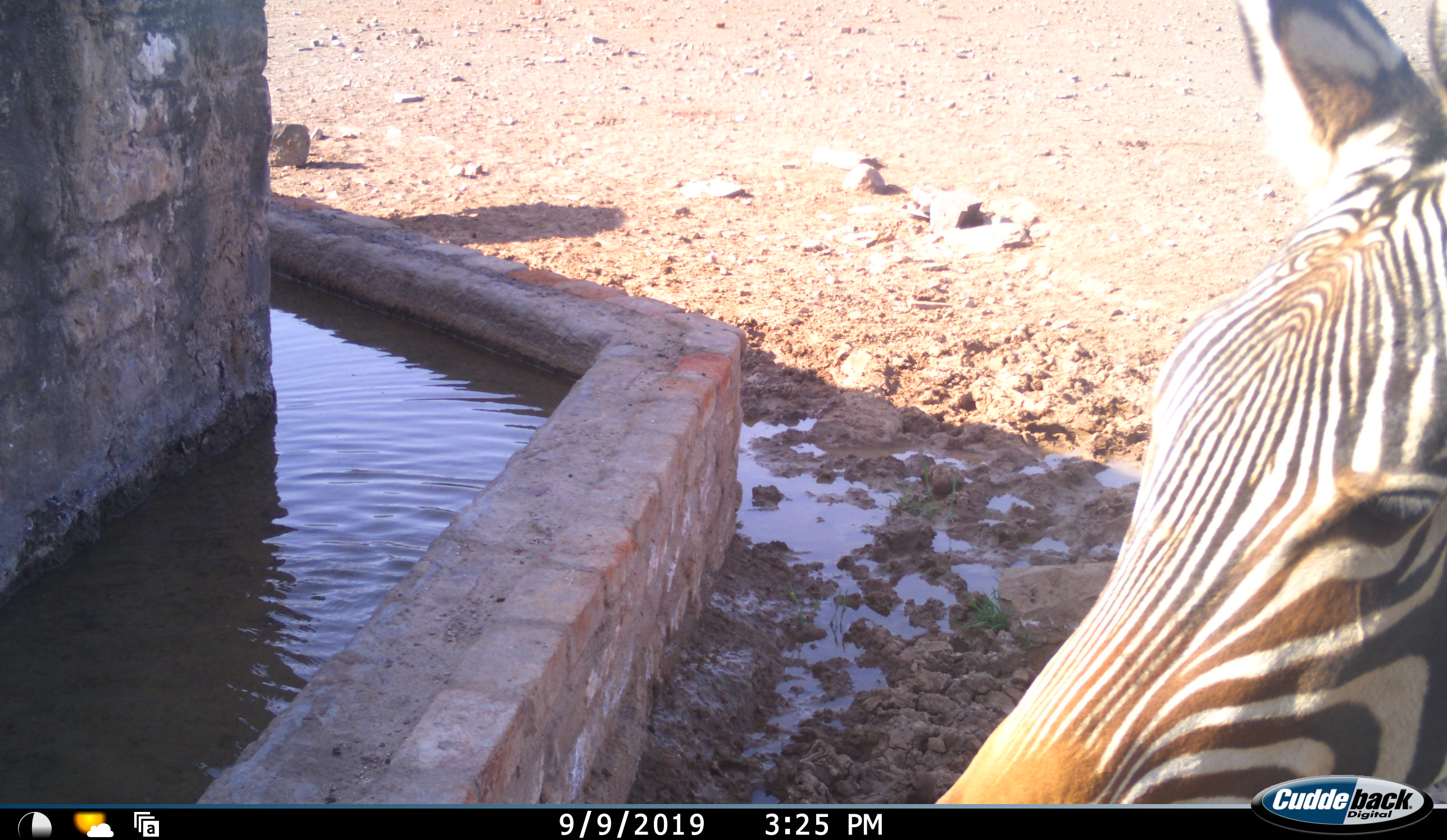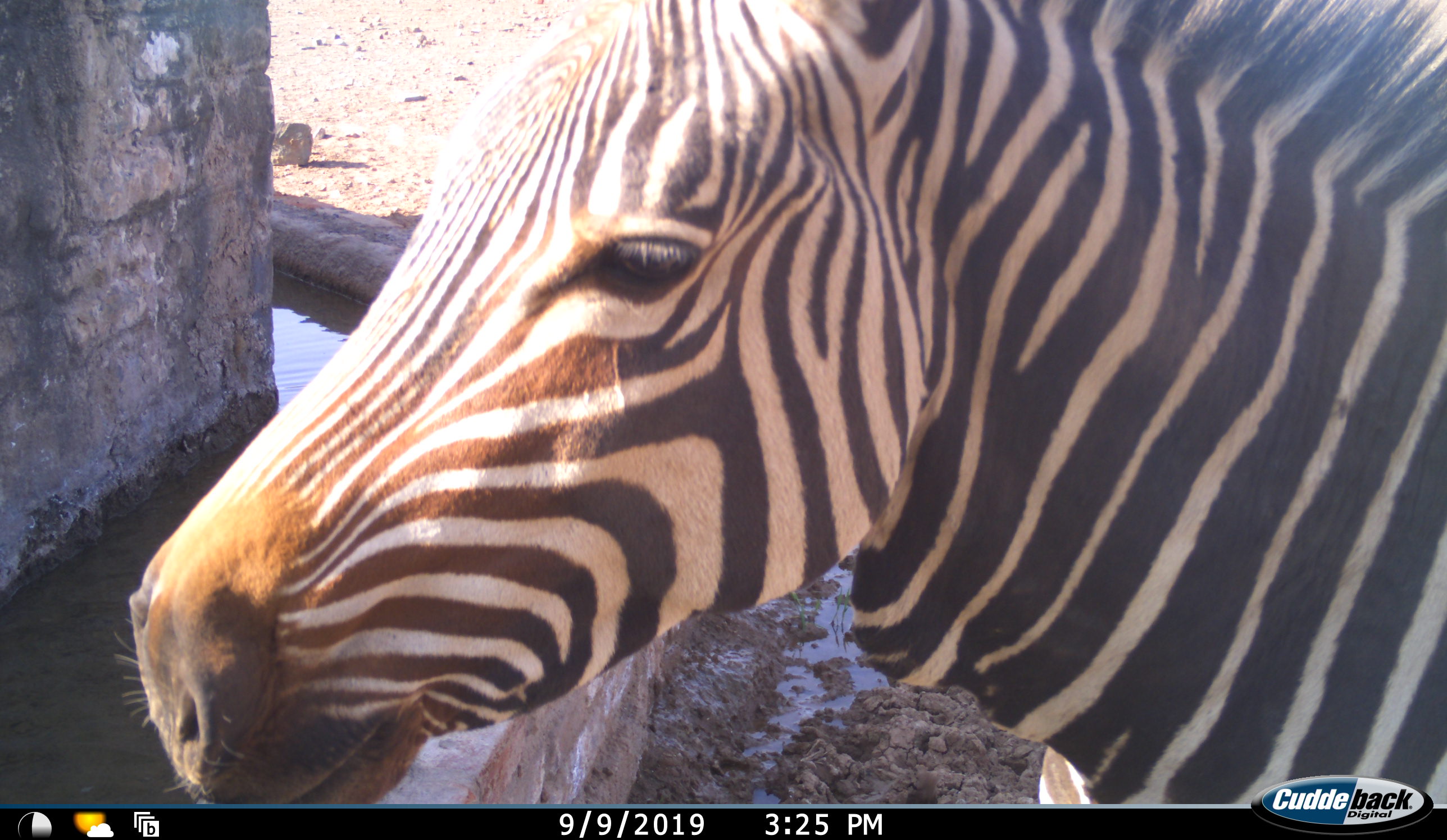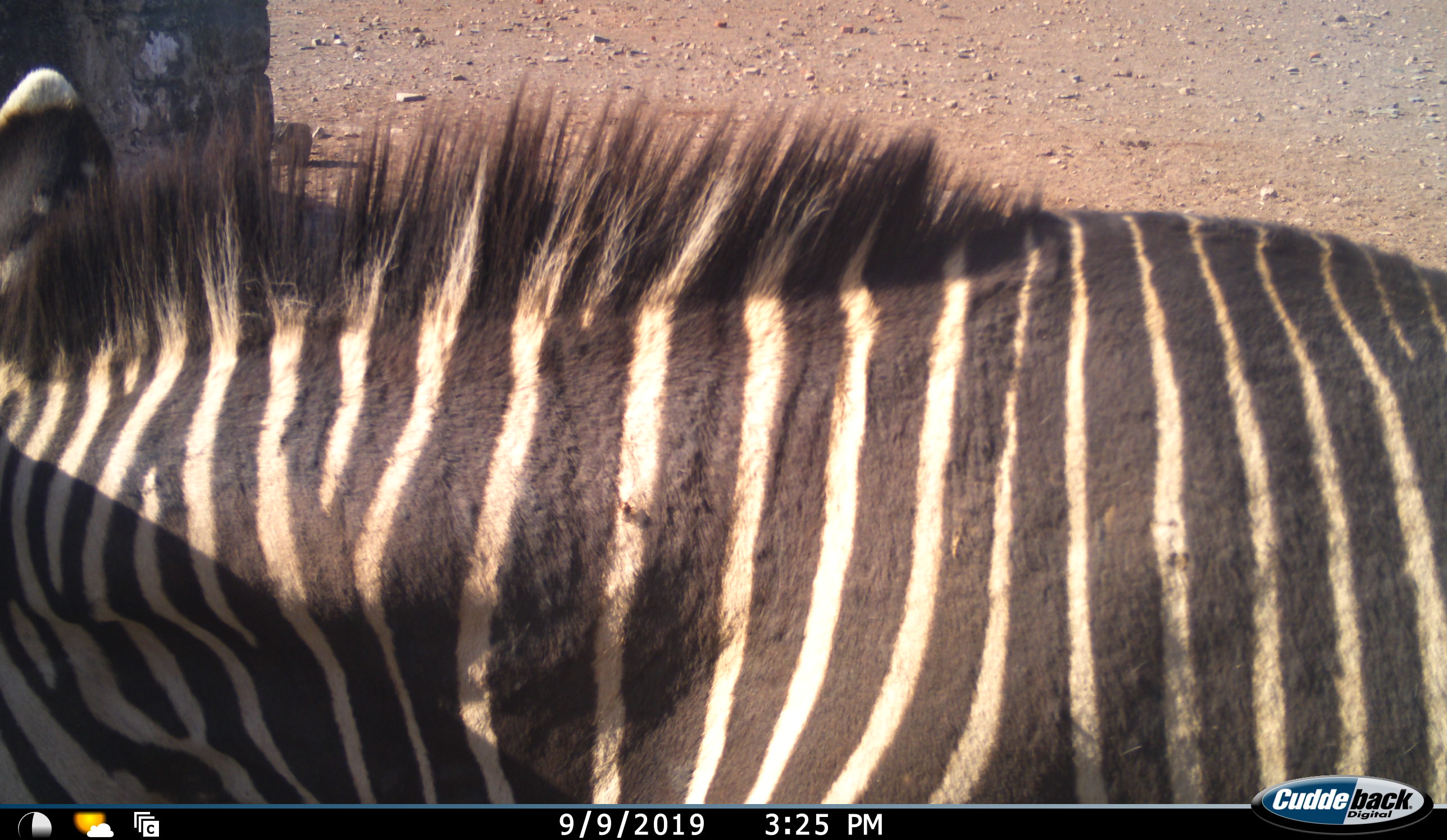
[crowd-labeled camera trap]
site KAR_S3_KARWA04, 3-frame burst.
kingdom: Animalia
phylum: Chordata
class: Mammalia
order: Perissodactyla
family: Equidae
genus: Equus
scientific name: Equus zebra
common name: mountain zebra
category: zebramountain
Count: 1.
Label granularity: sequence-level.